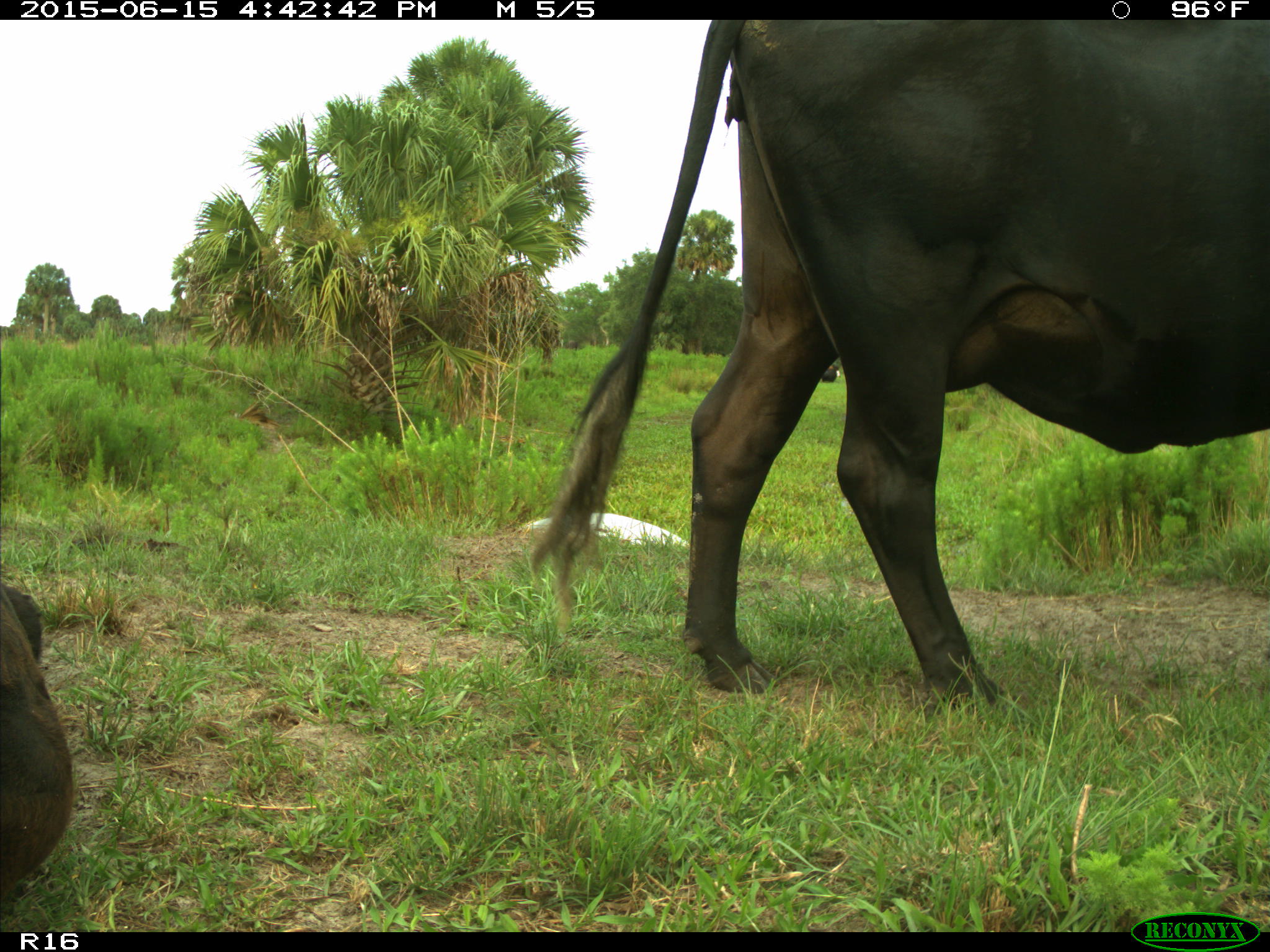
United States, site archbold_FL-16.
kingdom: Animalia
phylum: Chordata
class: Mammalia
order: Artiodactyla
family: Bovidae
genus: Bos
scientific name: Bos taurus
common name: domestic cow